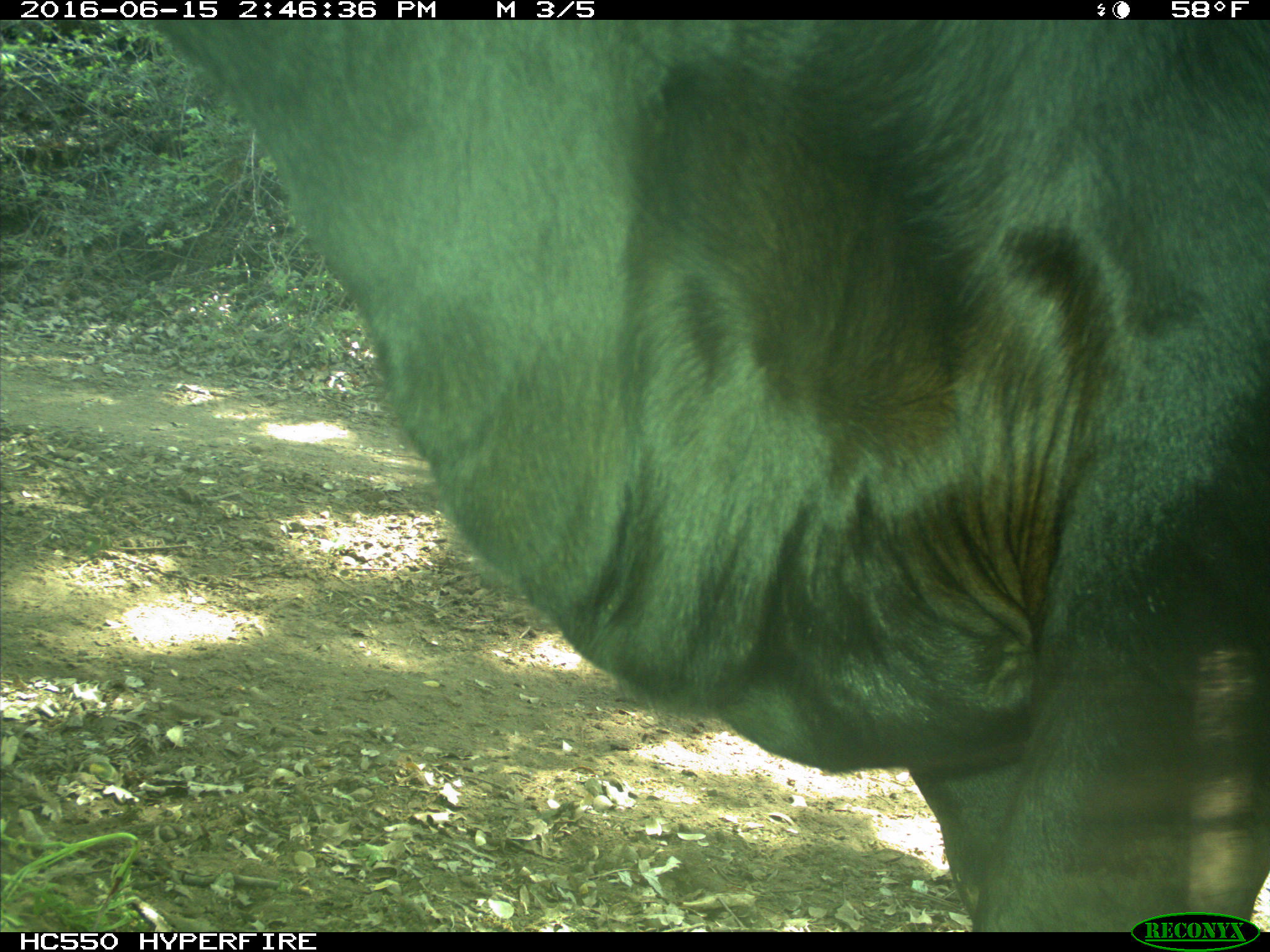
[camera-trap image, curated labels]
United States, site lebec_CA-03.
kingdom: Animalia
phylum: Chordata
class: Mammalia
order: Artiodactyla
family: Bovidae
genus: Bos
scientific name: Bos taurus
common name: domestic cow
Bos taurus (domestic cow).